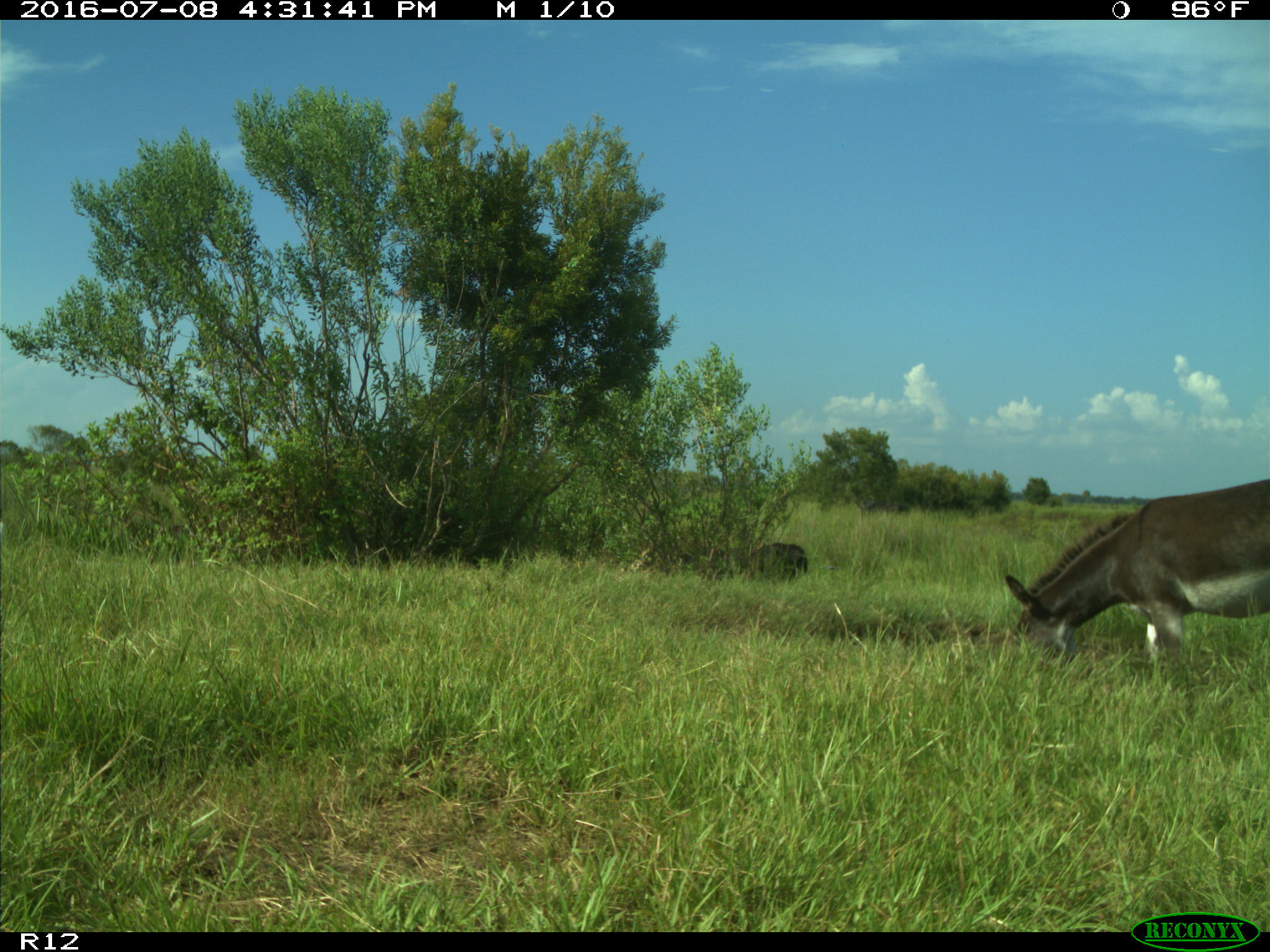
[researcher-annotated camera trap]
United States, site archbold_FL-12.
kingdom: Animalia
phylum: Chordata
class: Mammalia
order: Artiodactyla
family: Bovidae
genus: Bos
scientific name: Bos taurus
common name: domestic cow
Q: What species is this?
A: Bos taurus (domestic cow).